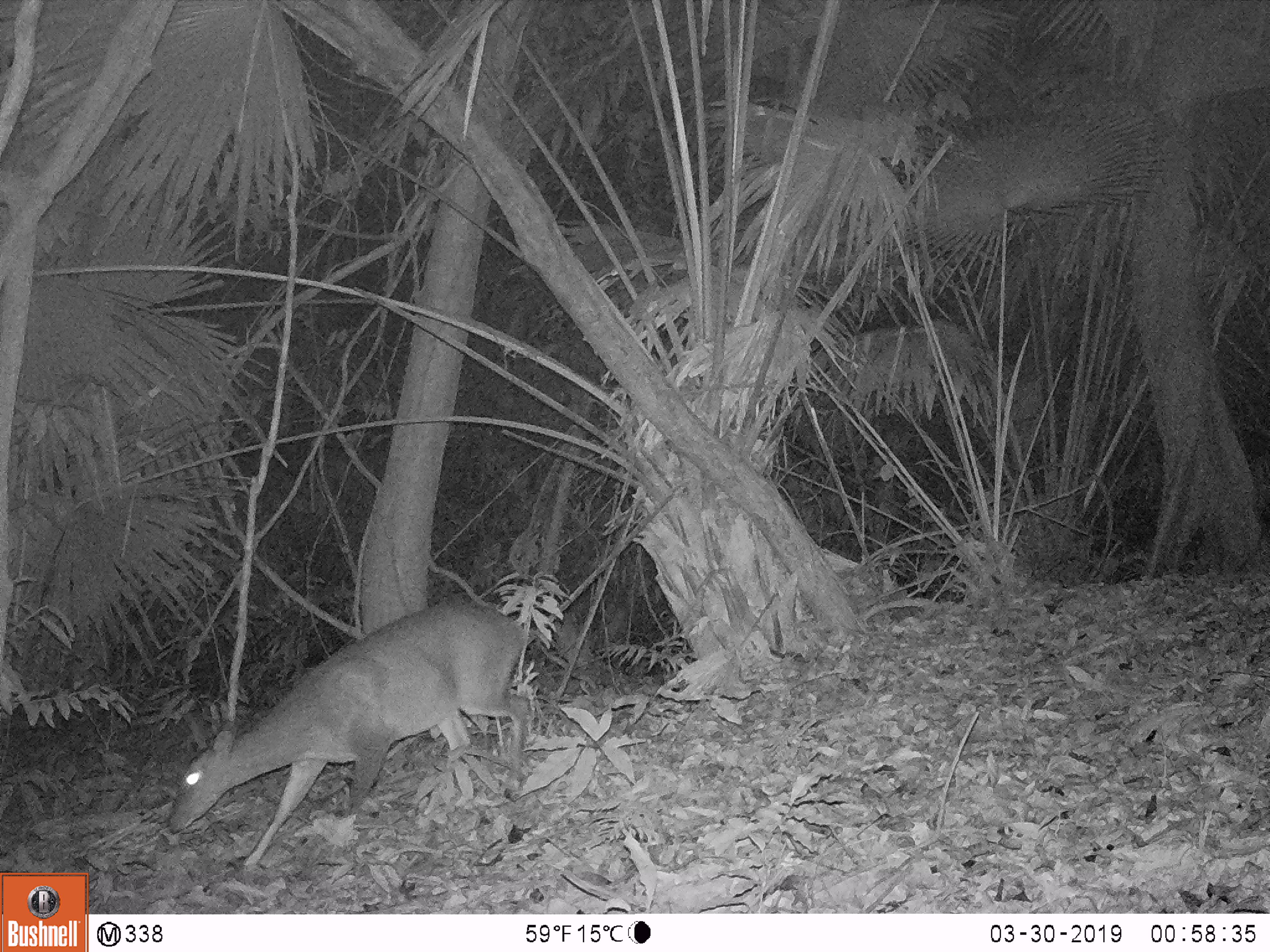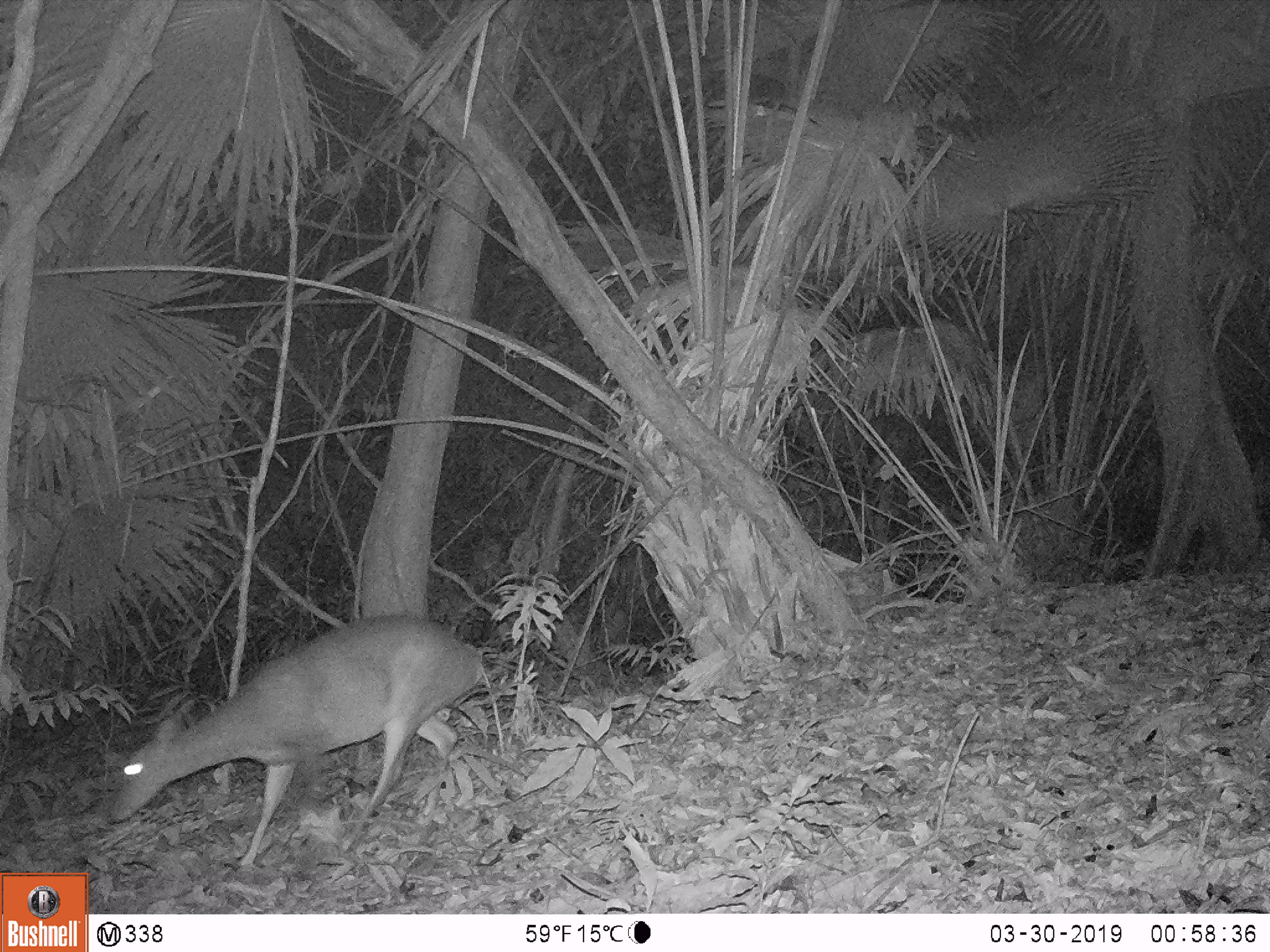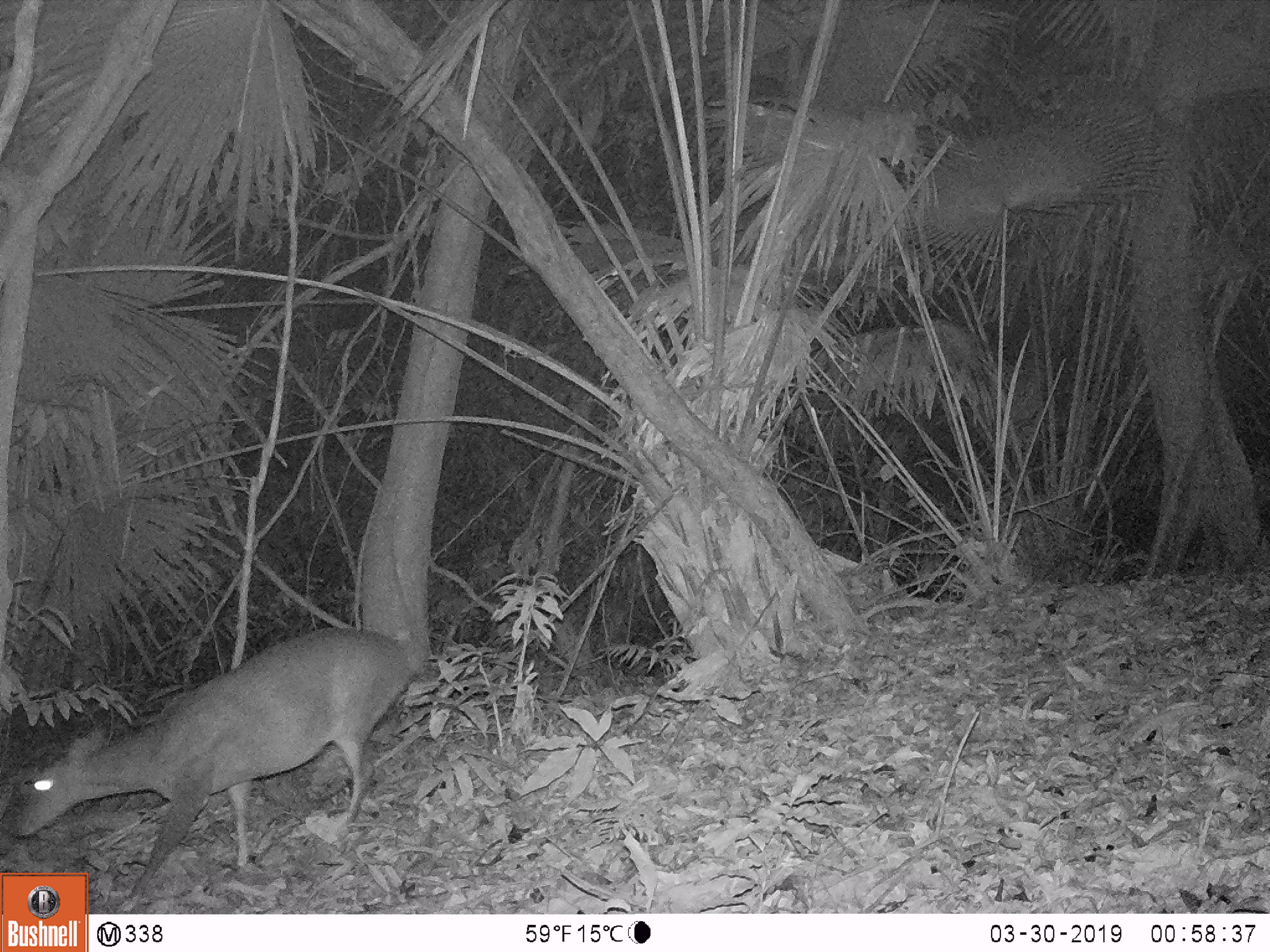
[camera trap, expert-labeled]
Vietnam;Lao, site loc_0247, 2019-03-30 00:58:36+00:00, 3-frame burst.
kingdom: Animalia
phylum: Chordata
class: Mammalia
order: Artiodactyla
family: Cervidae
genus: Muntiacus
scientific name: Muntiacus vuquangensis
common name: large-antlered muntjac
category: large antlered muntjac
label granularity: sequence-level